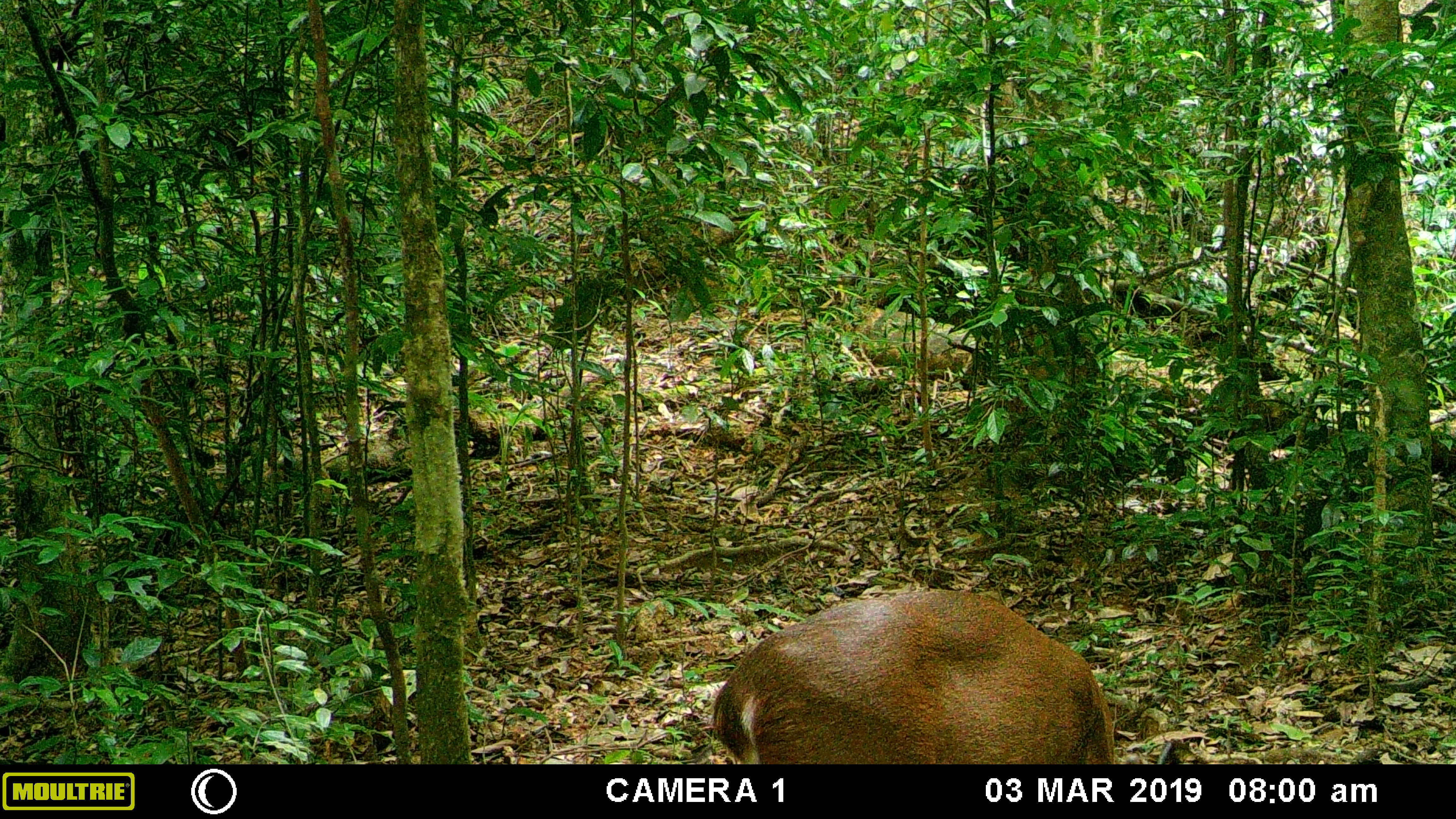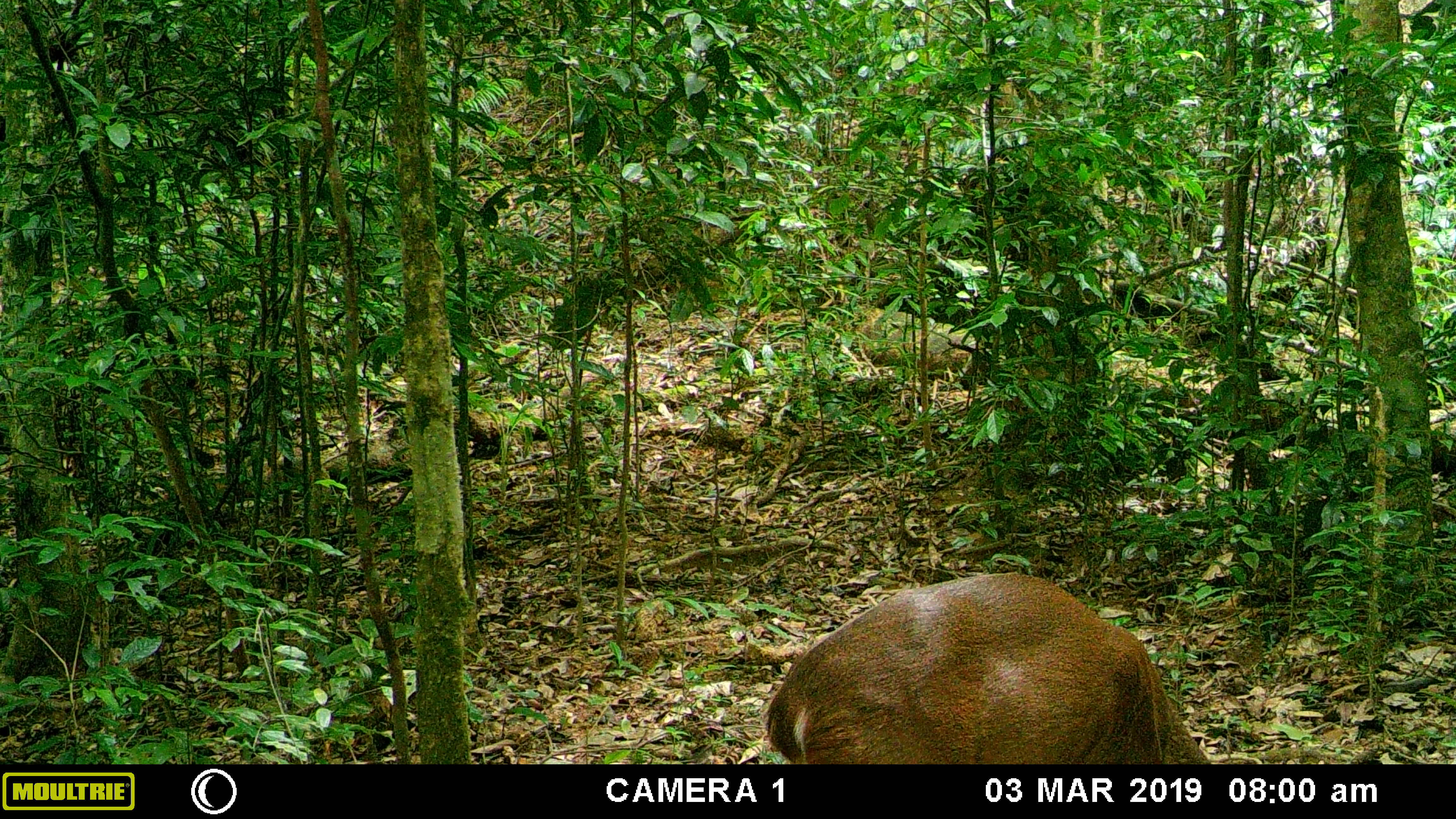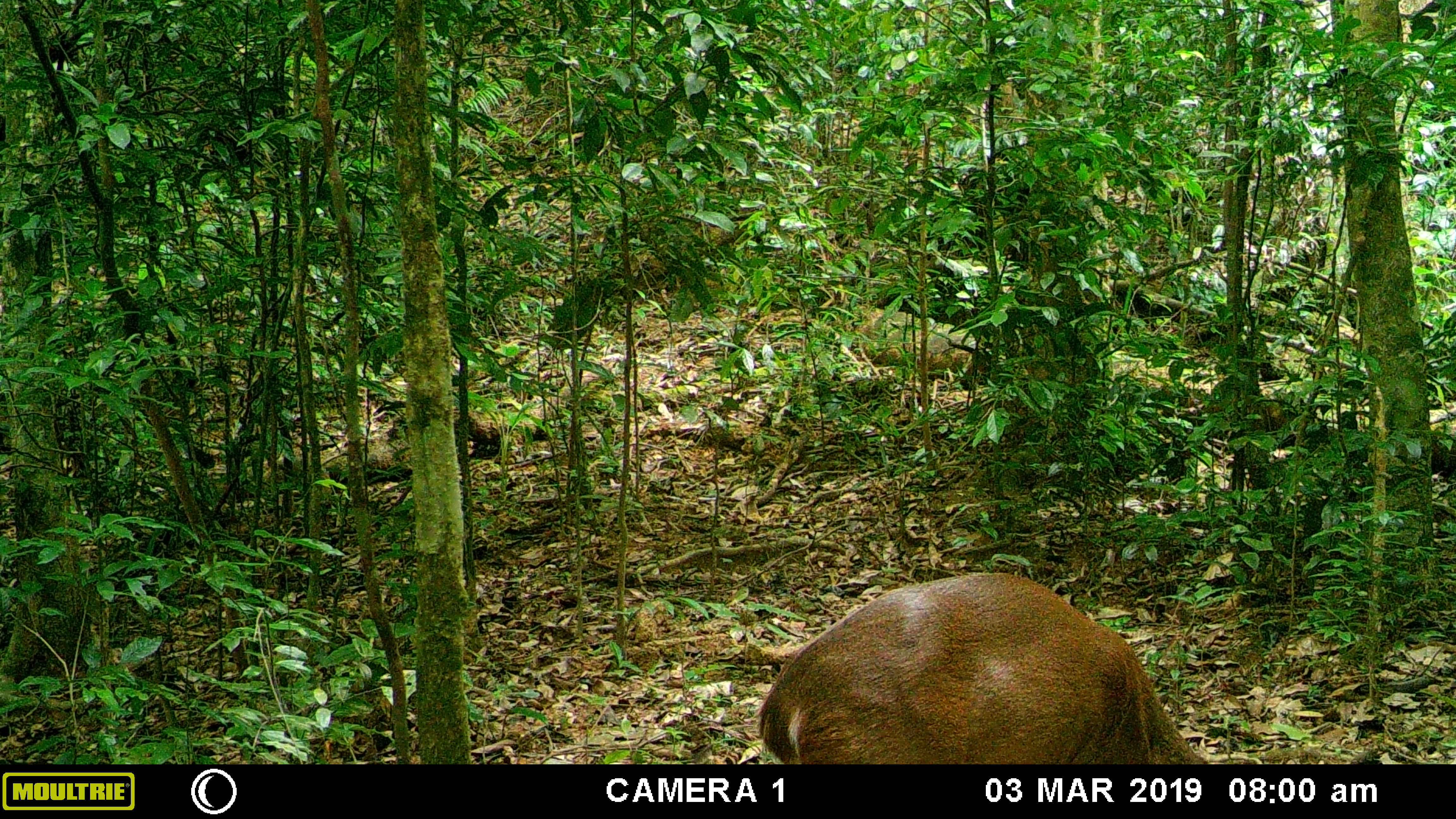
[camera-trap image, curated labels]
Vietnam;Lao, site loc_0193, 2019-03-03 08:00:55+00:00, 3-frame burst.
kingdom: Animalia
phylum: Chordata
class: Mammalia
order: Artiodactyla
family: Cervidae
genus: Muntiacus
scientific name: Muntiacus vuquangensis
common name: large-antlered muntjac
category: large antlered muntjac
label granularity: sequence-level